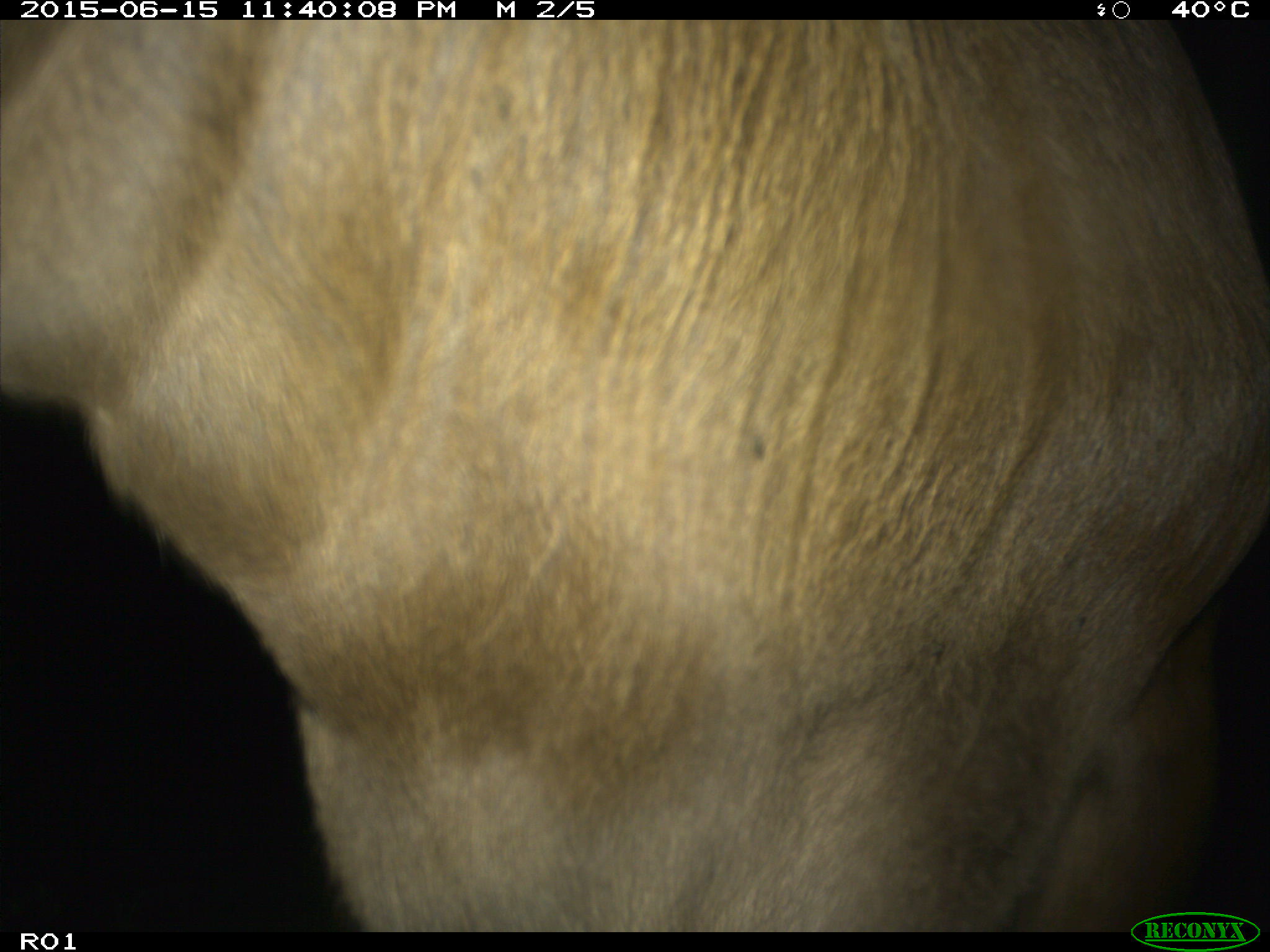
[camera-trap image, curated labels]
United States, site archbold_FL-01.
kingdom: Animalia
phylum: Chordata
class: Mammalia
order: Artiodactyla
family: Bovidae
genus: Bos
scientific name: Bos taurus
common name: domestic cow